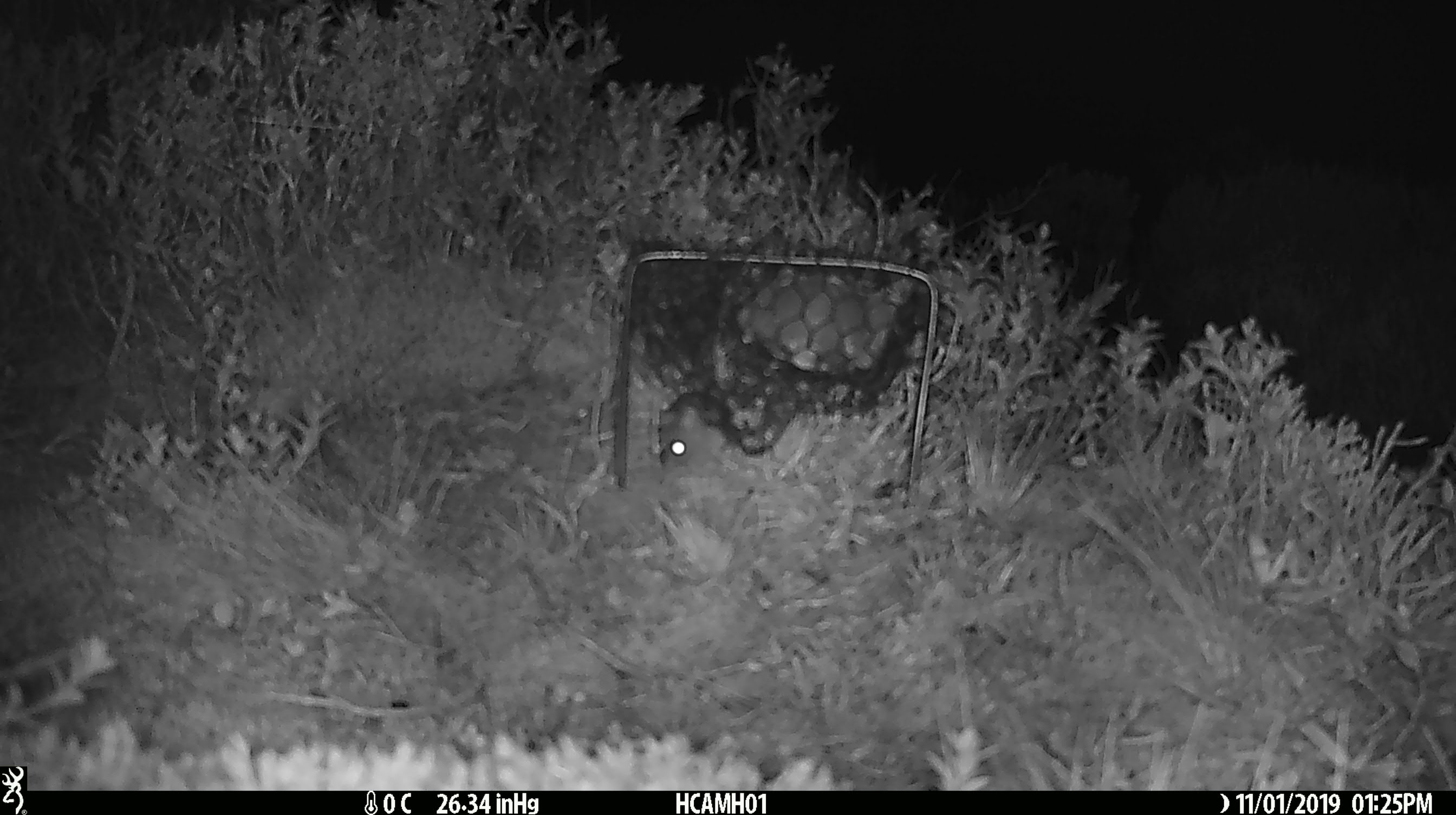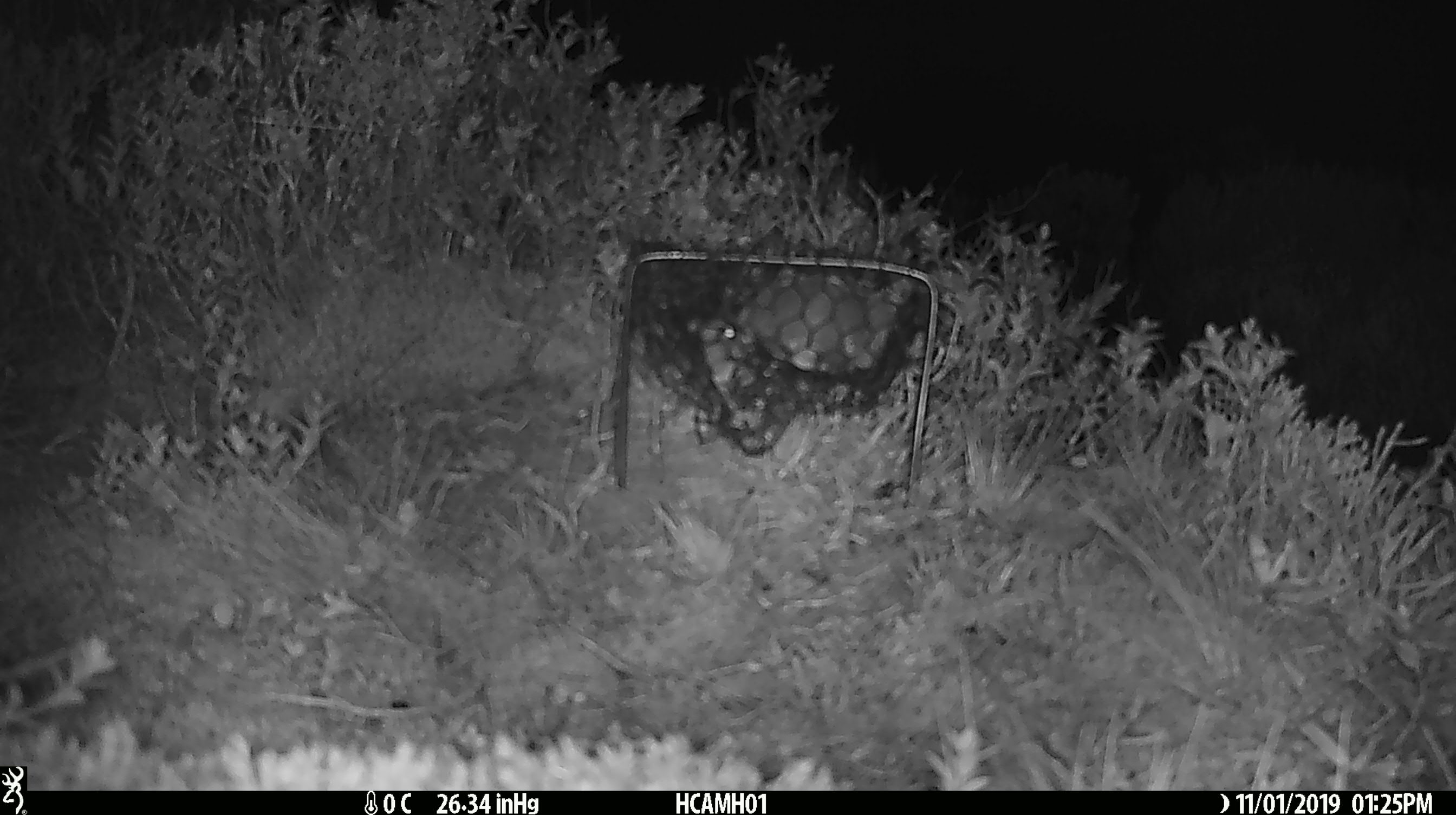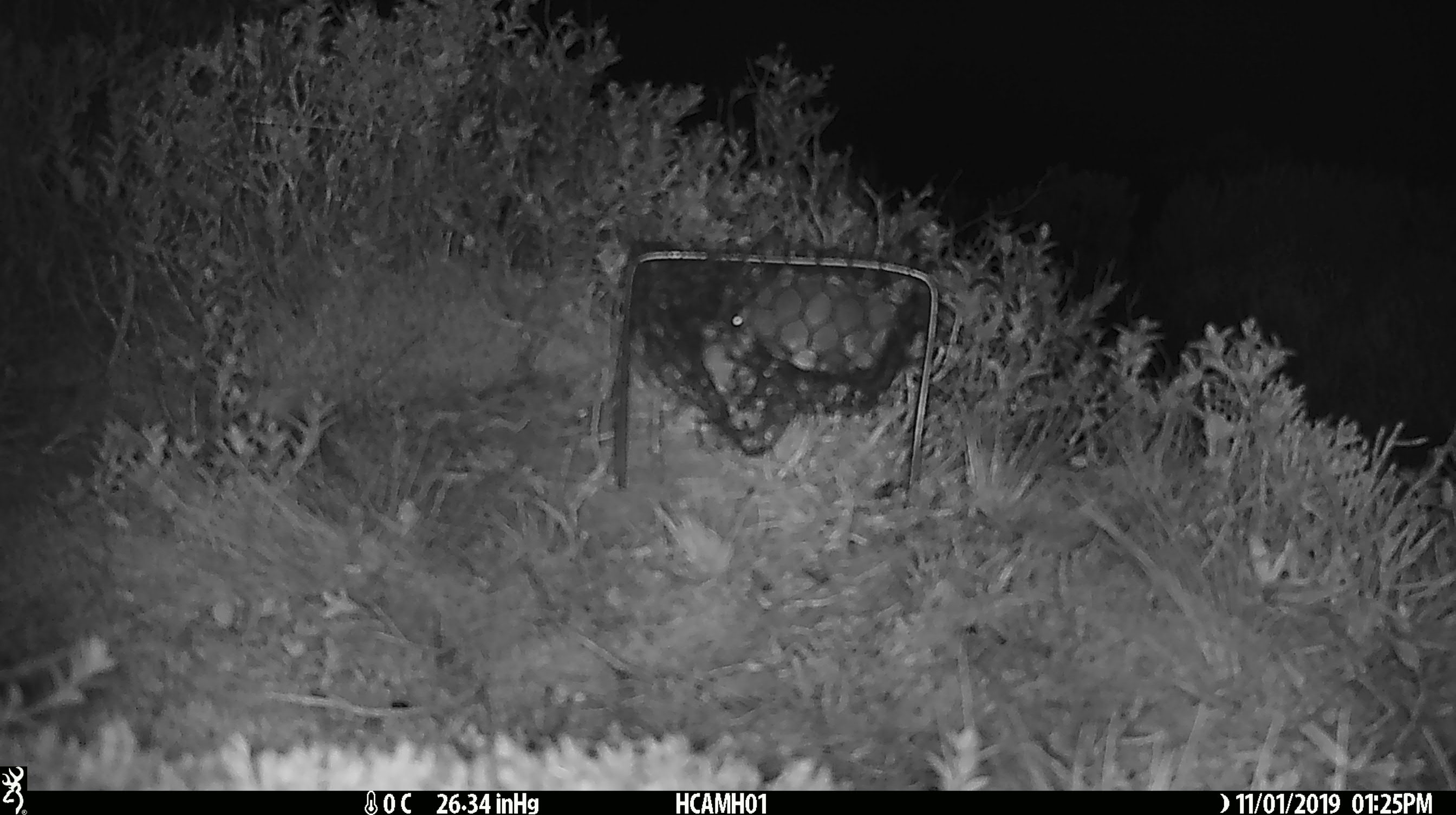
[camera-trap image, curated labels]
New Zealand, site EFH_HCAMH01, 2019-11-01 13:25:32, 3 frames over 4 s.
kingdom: Animalia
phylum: Chordata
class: Mammalia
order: Rodentia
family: Muridae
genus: Mus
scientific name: Mus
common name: mouse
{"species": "mouse (Mus)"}